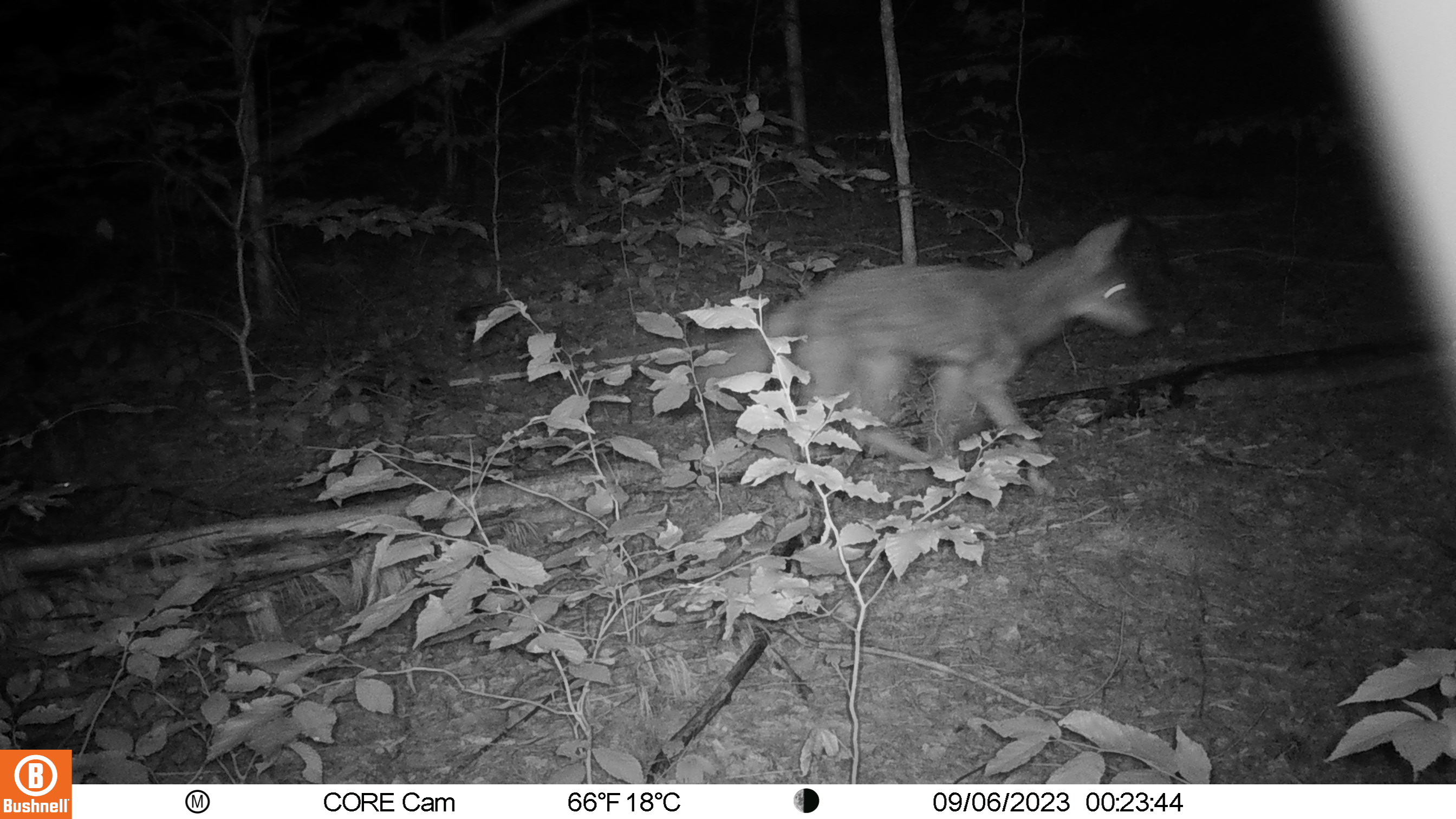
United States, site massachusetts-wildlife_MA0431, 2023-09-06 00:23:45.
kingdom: Animalia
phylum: Chordata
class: Mammalia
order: Carnivora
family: Canidae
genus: Canis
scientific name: Canis latrans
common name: coyote